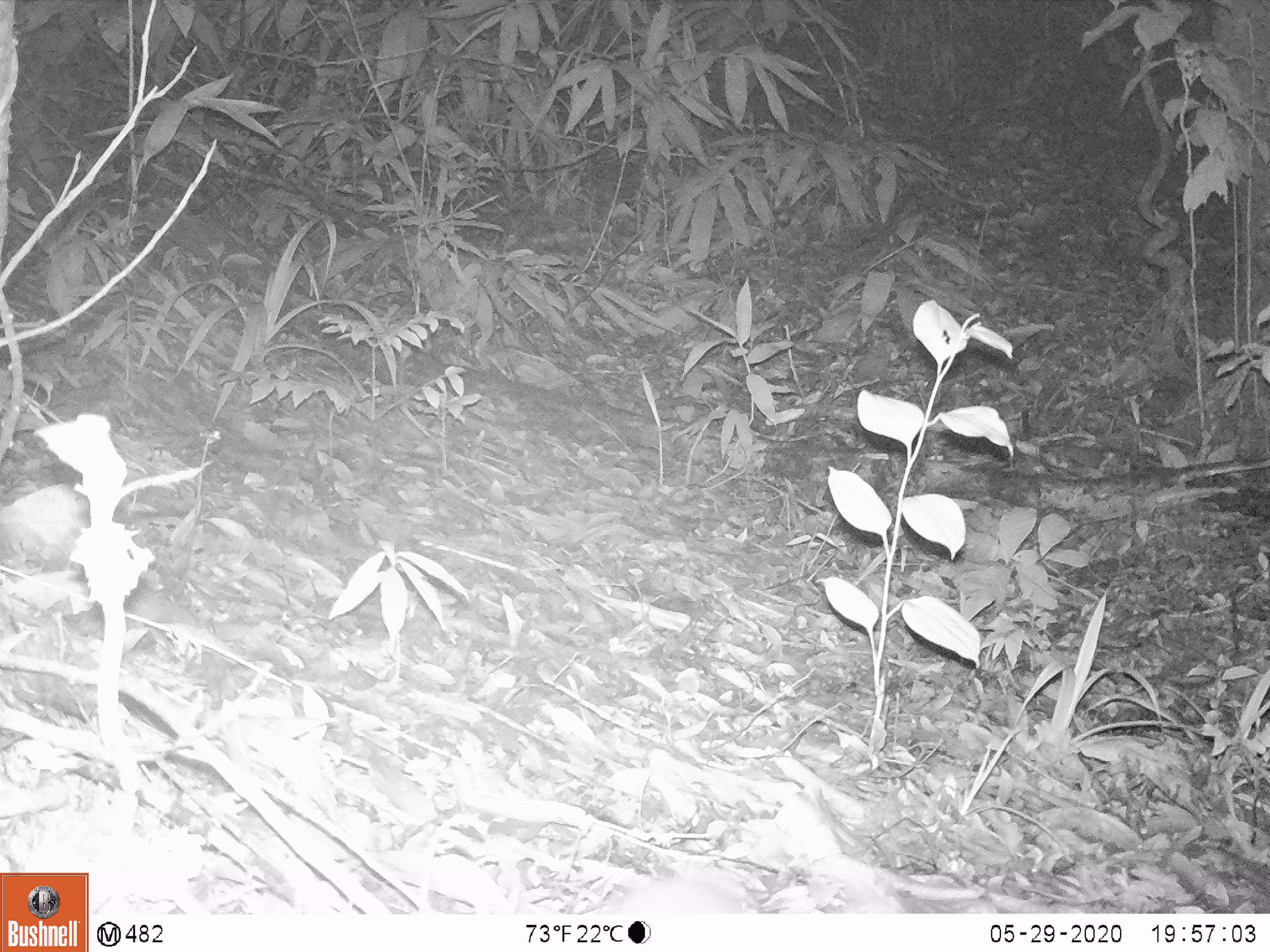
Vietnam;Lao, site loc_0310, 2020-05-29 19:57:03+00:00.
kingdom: Animalia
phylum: Chordata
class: Mammalia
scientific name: Mammalia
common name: mammal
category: unidentified small mammal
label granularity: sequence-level